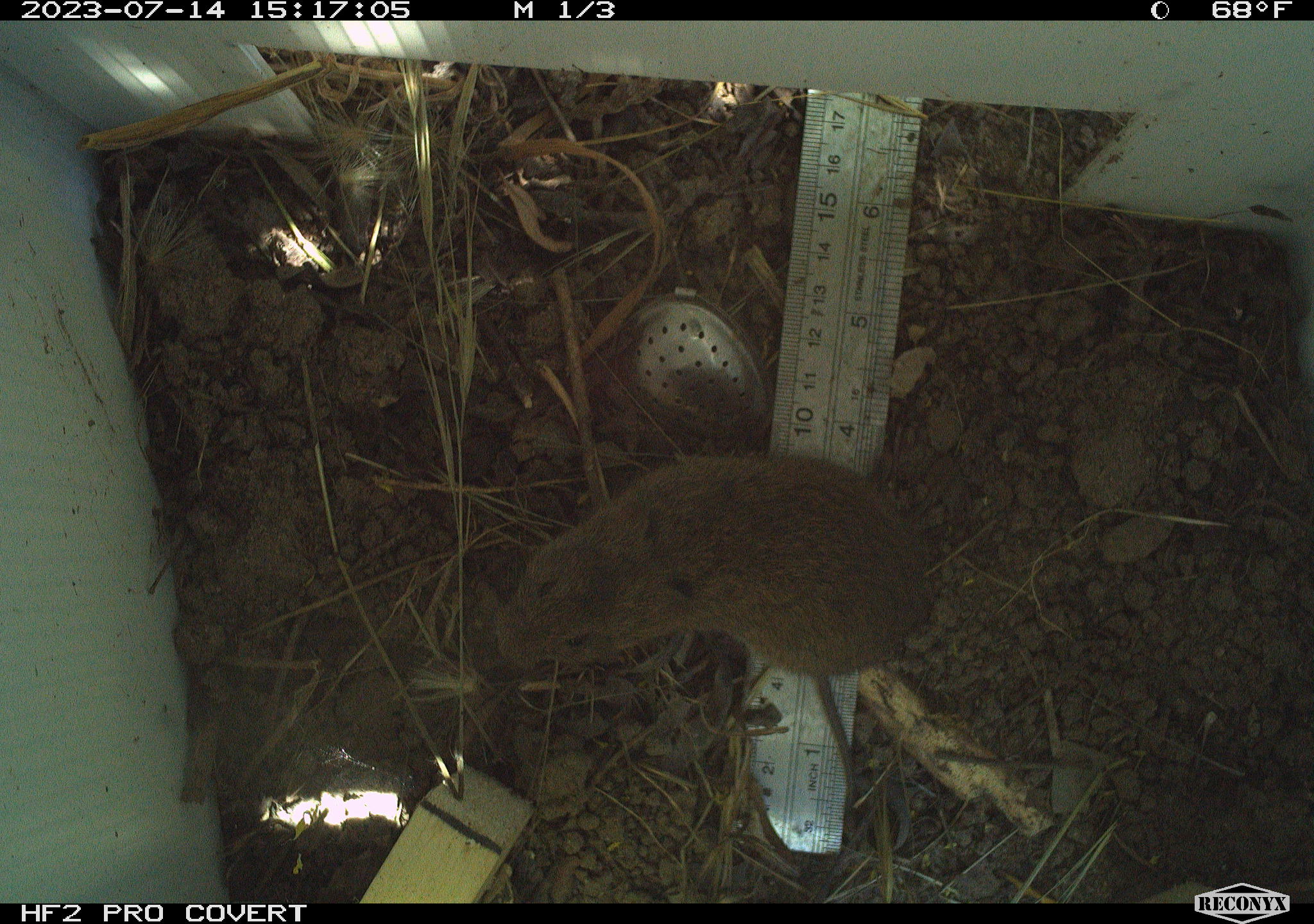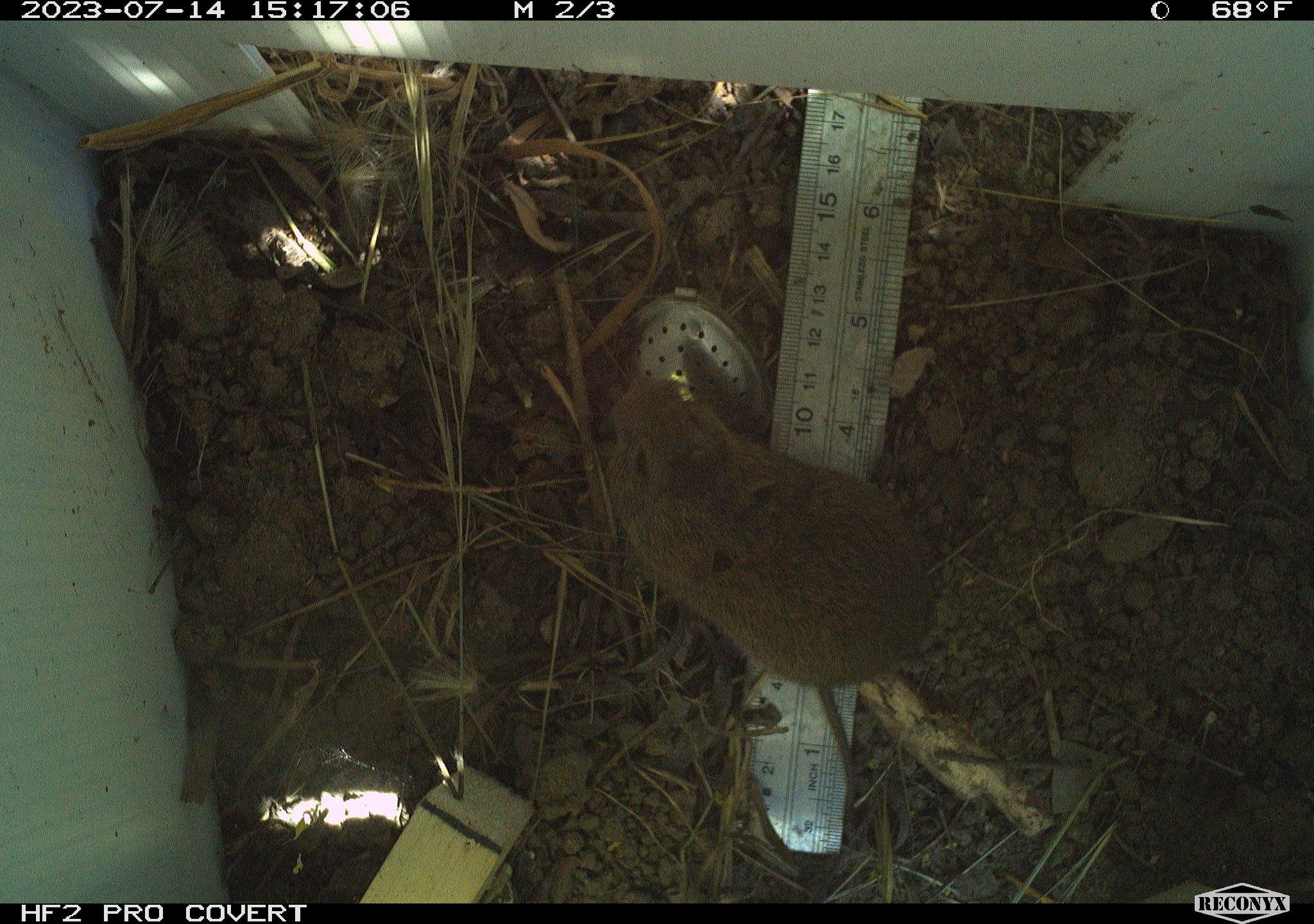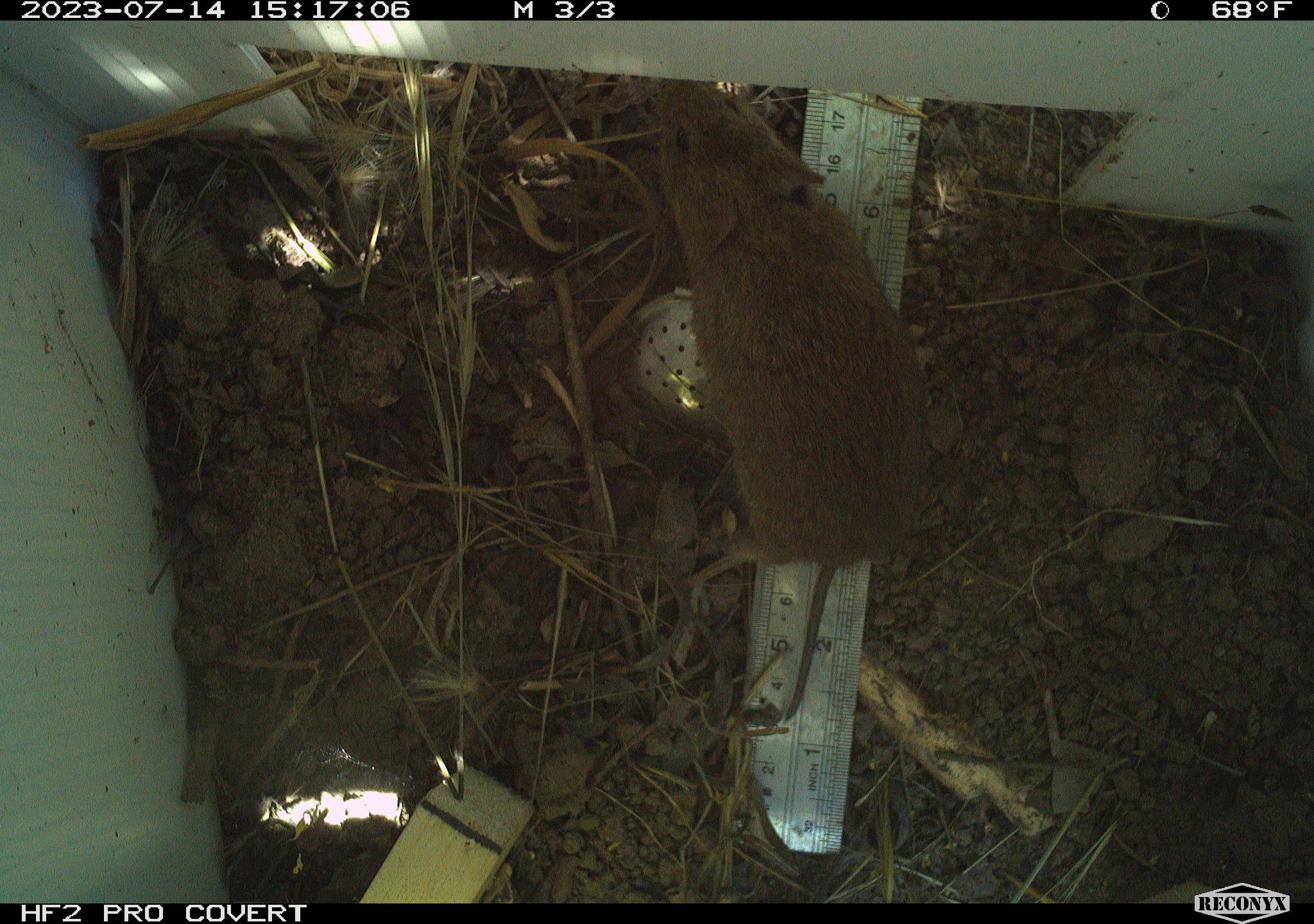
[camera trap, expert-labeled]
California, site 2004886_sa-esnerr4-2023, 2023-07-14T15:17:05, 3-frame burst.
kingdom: Animalia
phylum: Chordata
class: Mammalia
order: Rodentia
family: Cricetidae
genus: Microtus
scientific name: Microtus californicus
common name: california vole